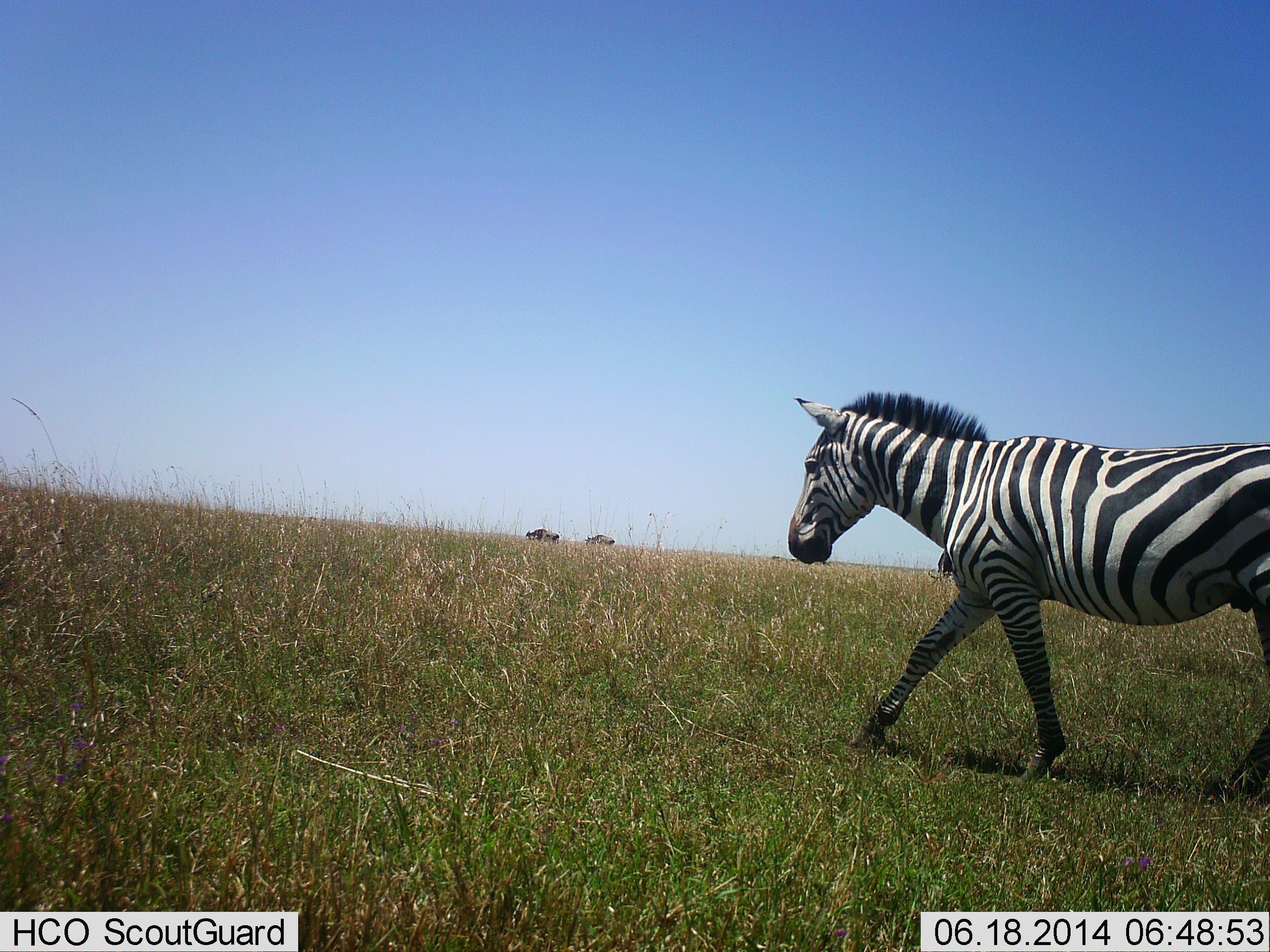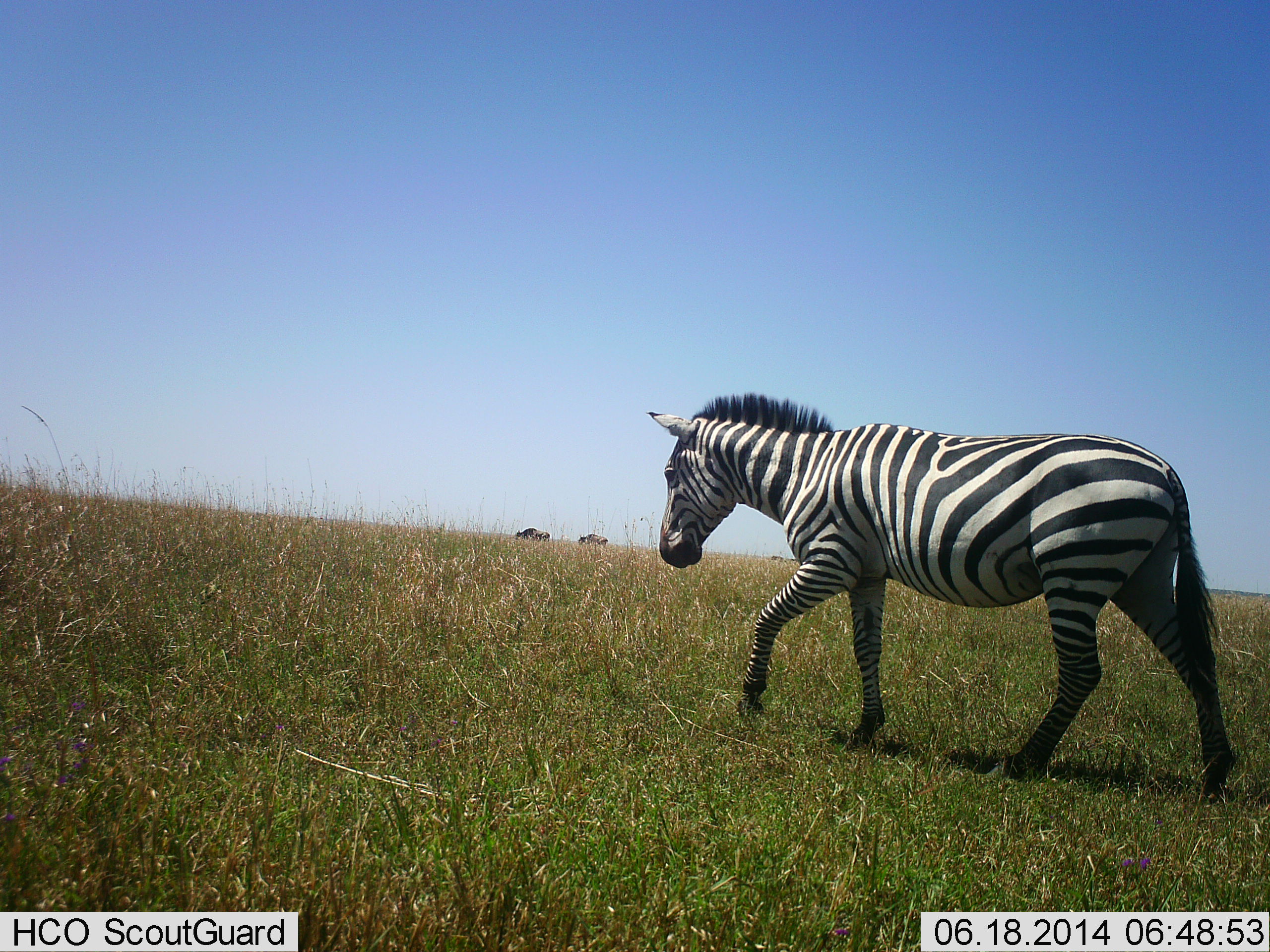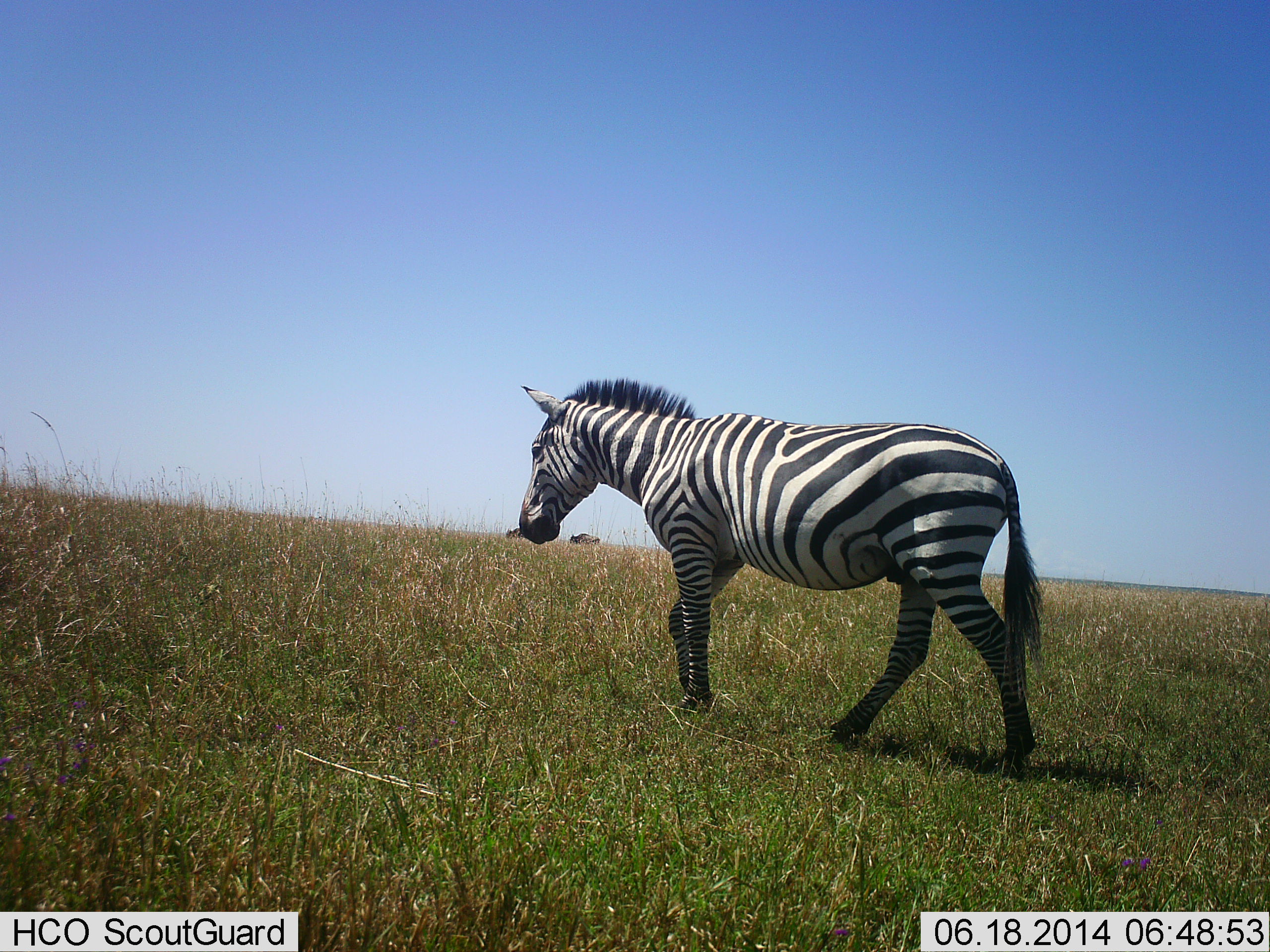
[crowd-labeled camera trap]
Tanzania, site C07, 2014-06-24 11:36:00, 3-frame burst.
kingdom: Animalia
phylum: Chordata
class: Mammalia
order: Perissodactyla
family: Equidae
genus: Equus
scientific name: Equus quagga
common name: plains zebra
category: zebra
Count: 1.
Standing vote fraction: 6%.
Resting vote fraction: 0%.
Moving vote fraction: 100%.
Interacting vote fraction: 0%.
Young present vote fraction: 0%.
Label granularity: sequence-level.